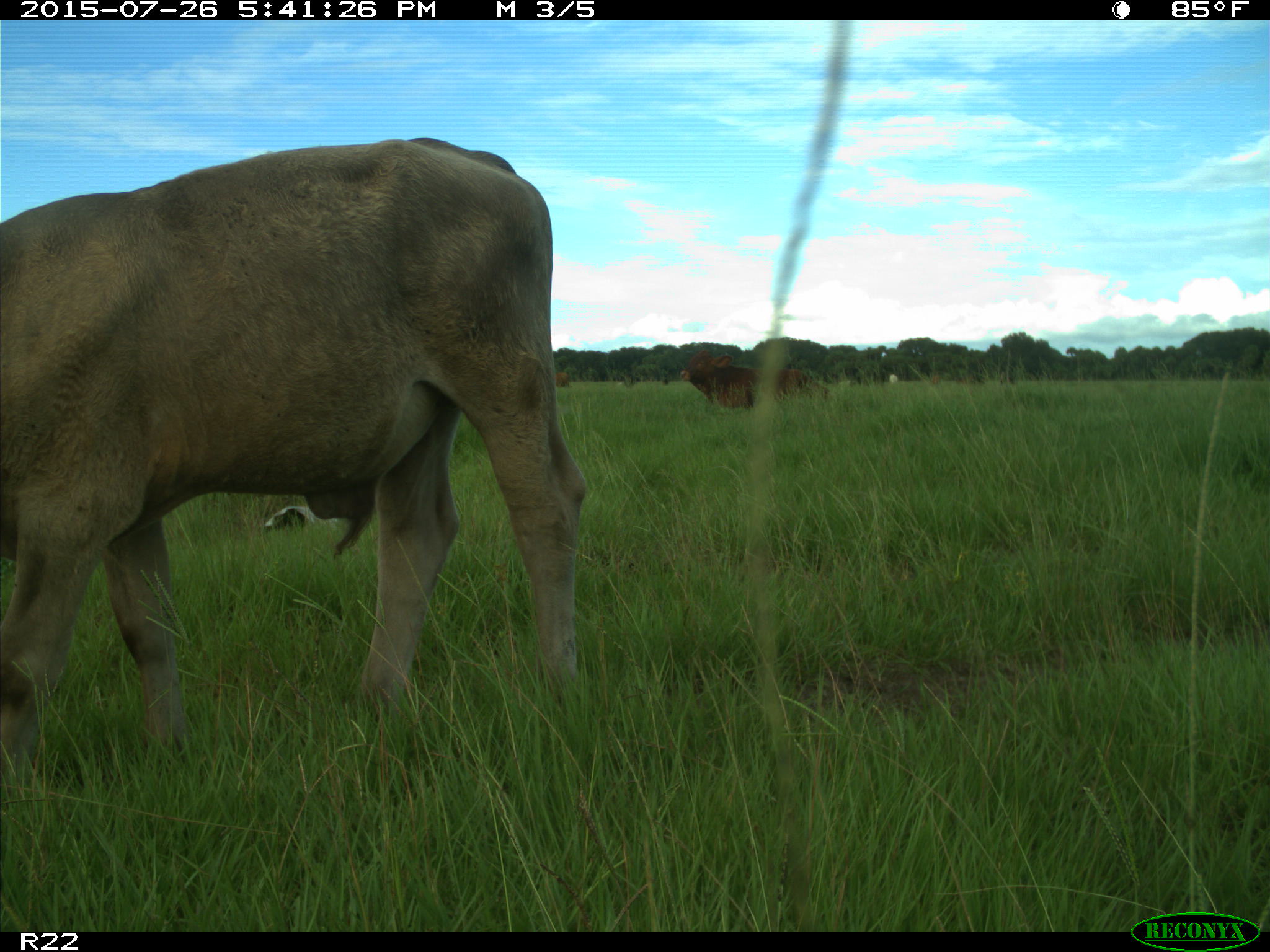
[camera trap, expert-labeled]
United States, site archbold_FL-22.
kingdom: Animalia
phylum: Chordata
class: Mammalia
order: Artiodactyla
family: Bovidae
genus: Bos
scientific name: Bos taurus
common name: domestic cow